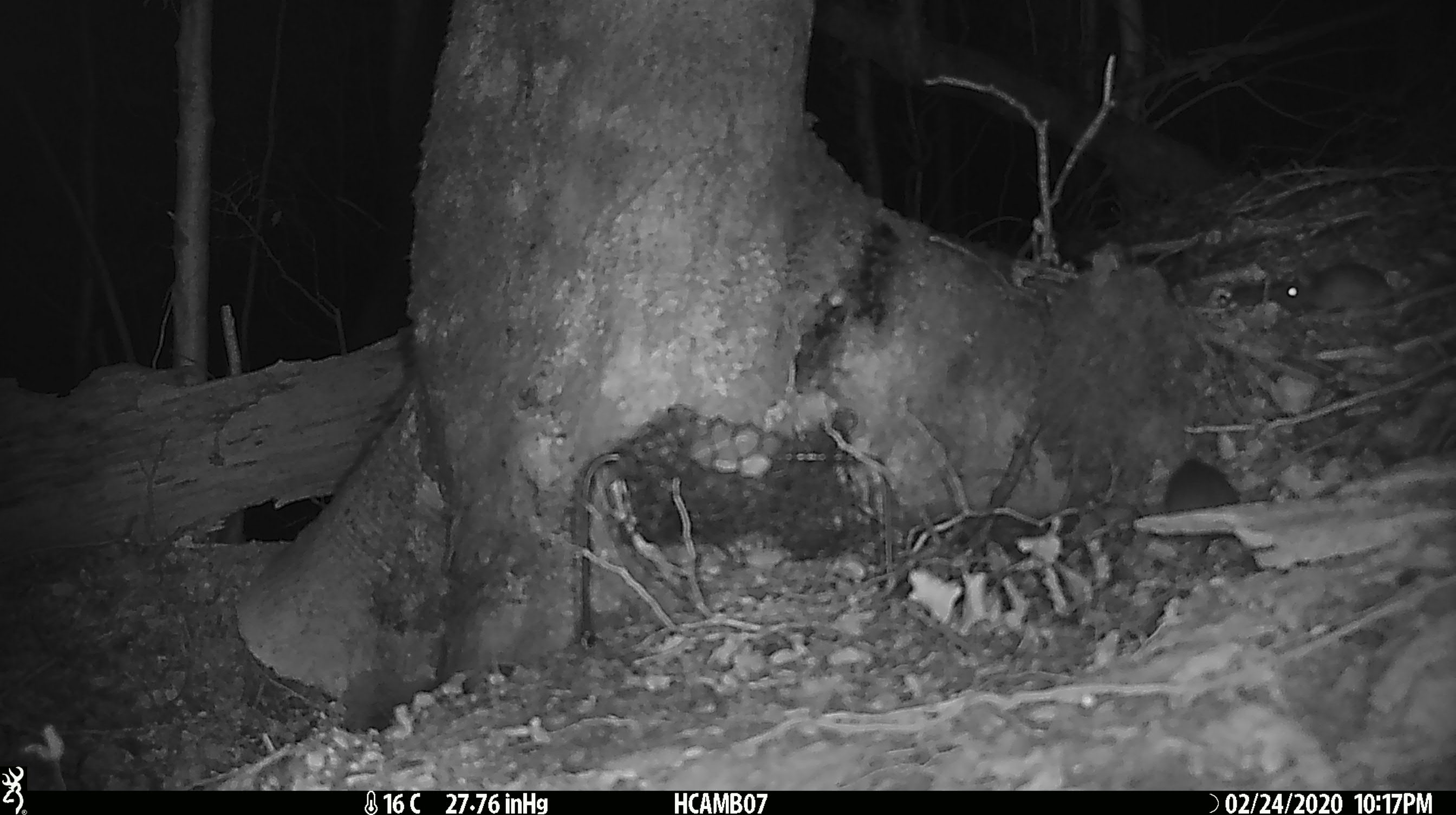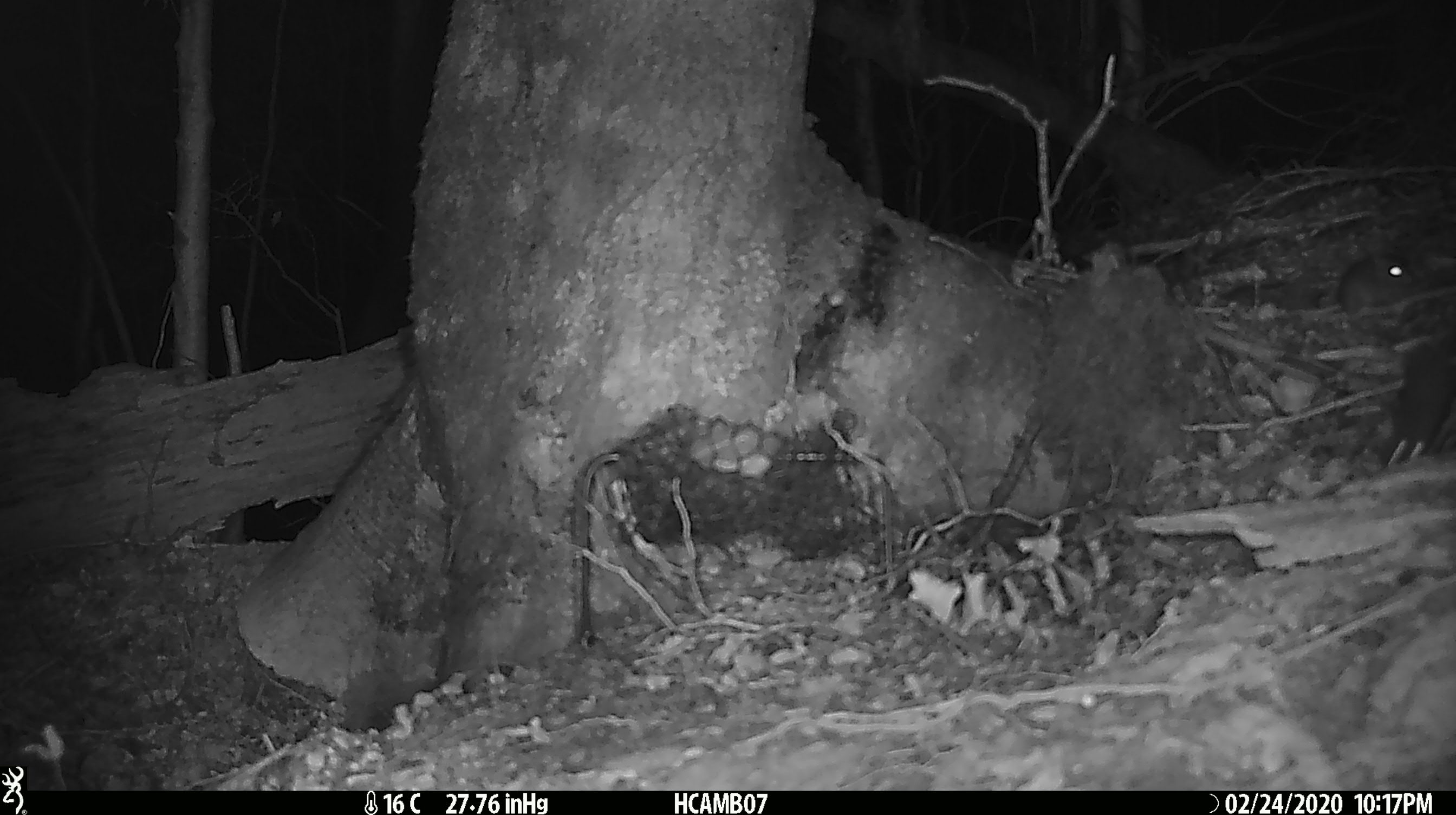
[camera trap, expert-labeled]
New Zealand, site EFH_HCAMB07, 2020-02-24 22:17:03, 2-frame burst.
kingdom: Animalia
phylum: Chordata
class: Mammalia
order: Rodentia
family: Muridae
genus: Mus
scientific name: Mus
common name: mouse